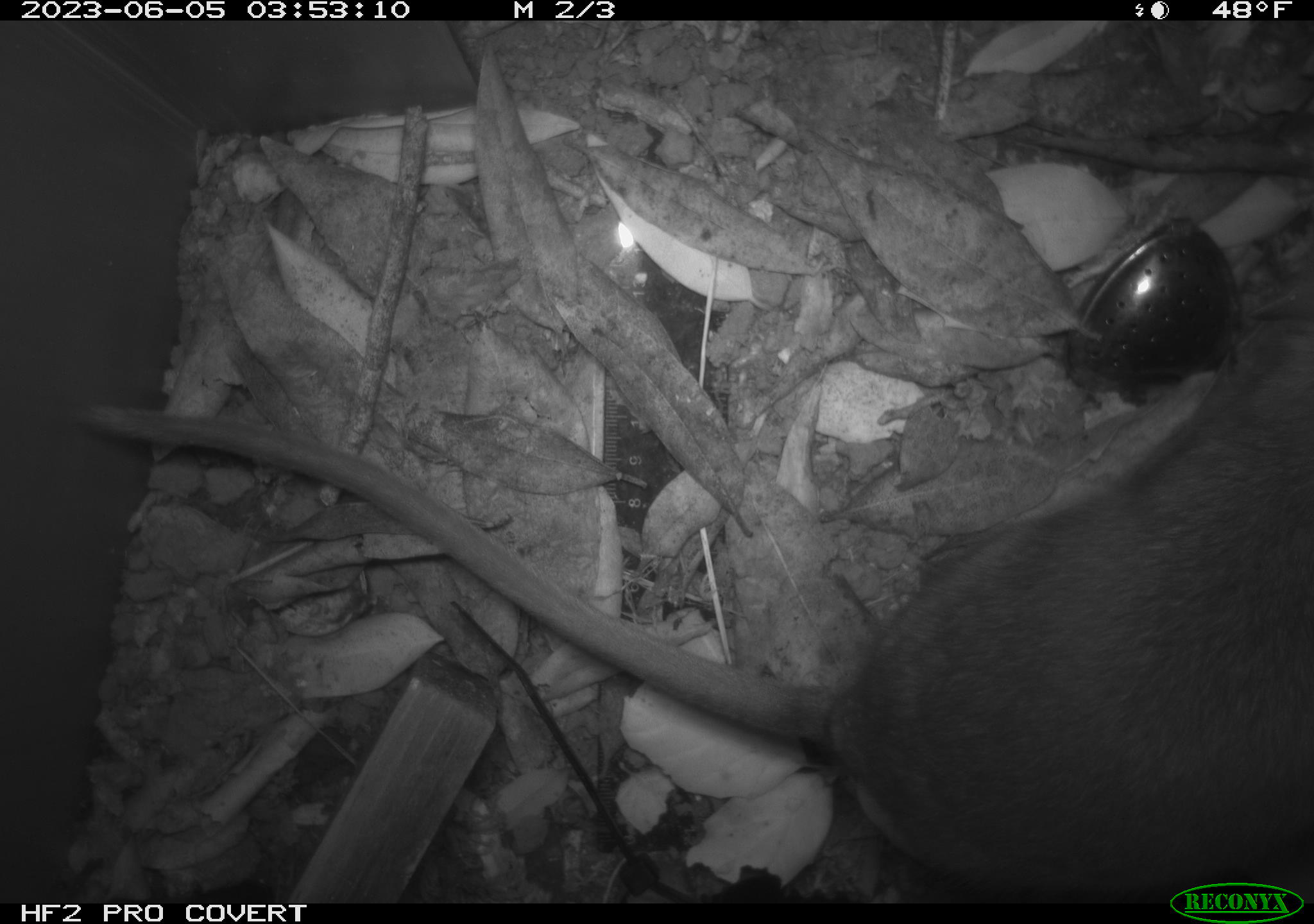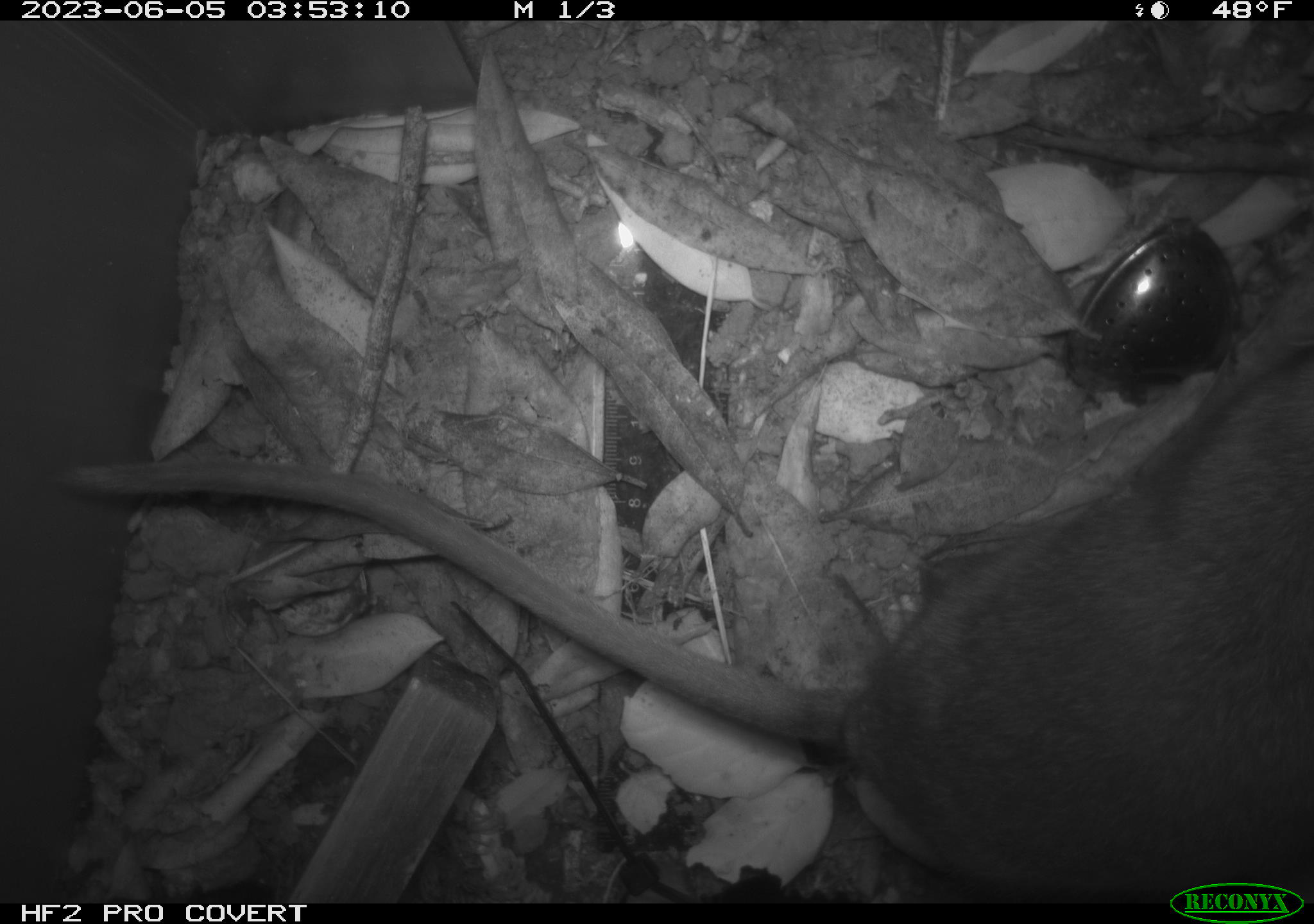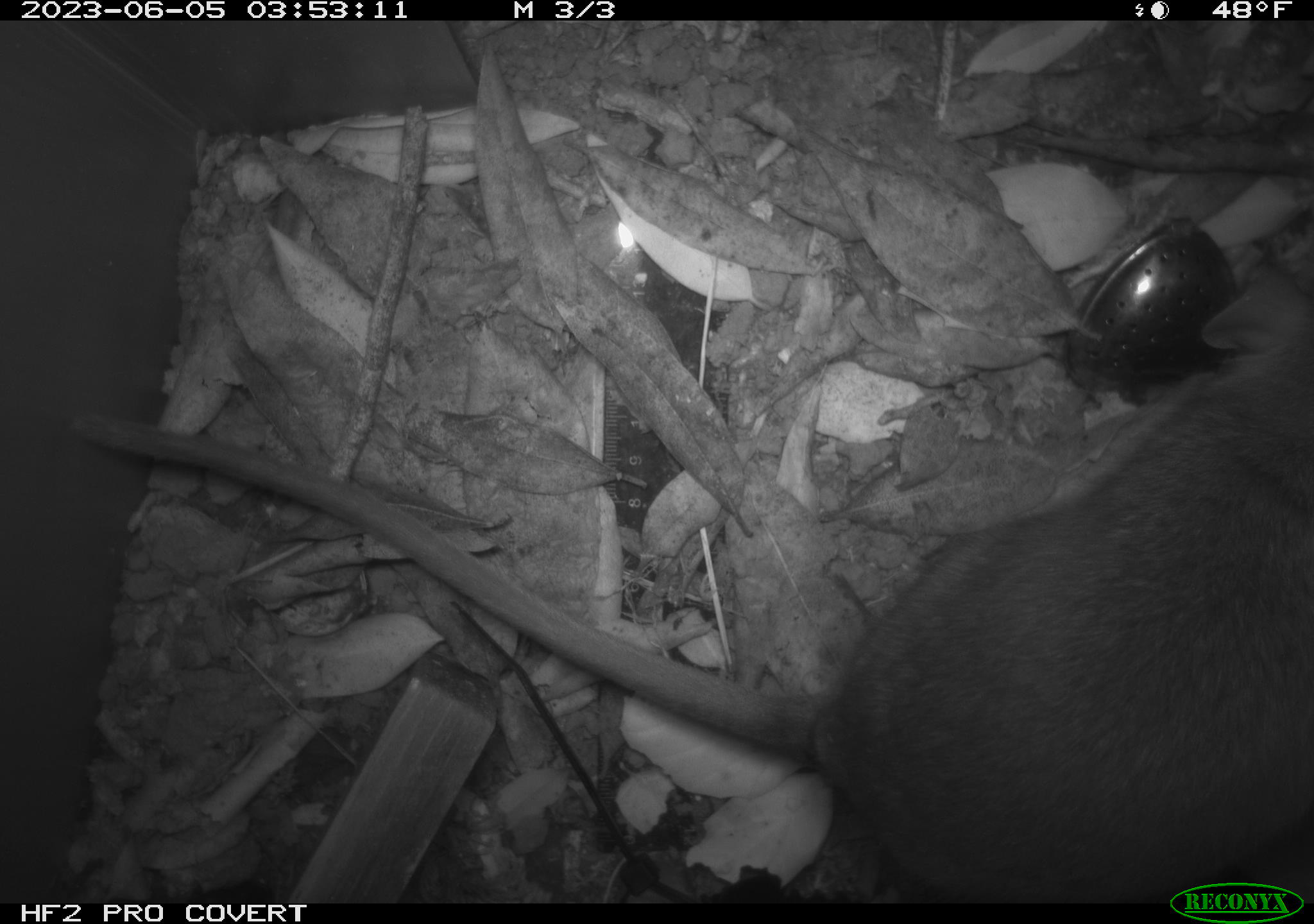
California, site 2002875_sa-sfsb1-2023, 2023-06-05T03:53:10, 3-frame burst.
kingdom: Animalia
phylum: Chordata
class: Mammalia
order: Rodentia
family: Cricetidae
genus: Neotoma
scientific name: Neotoma fuscipes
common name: dusky-footed woodrat